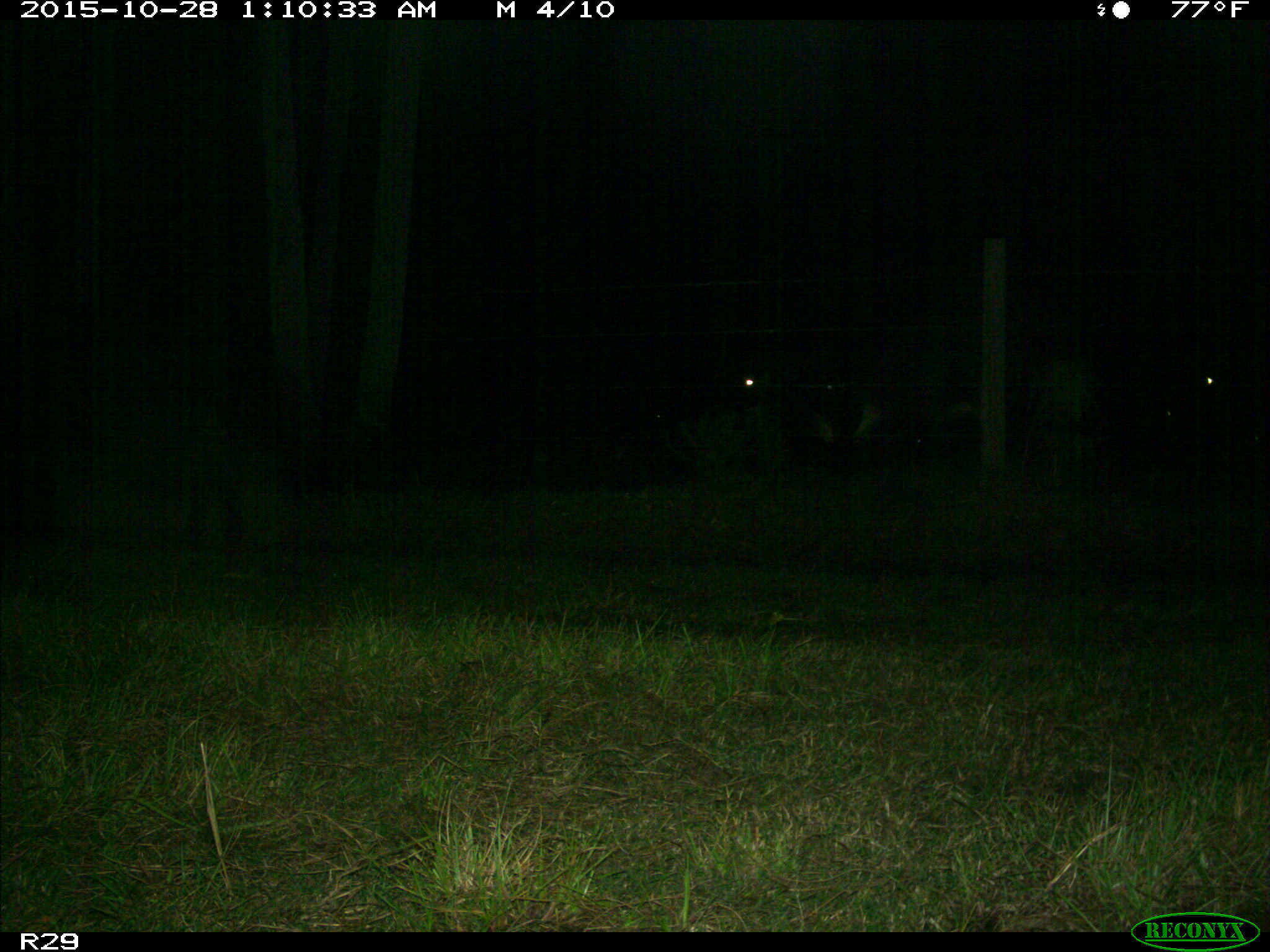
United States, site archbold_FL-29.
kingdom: Animalia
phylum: Chordata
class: Mammalia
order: Artiodactyla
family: Bovidae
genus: Bos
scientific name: Bos taurus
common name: domestic cow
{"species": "Bos taurus (domestic cow)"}